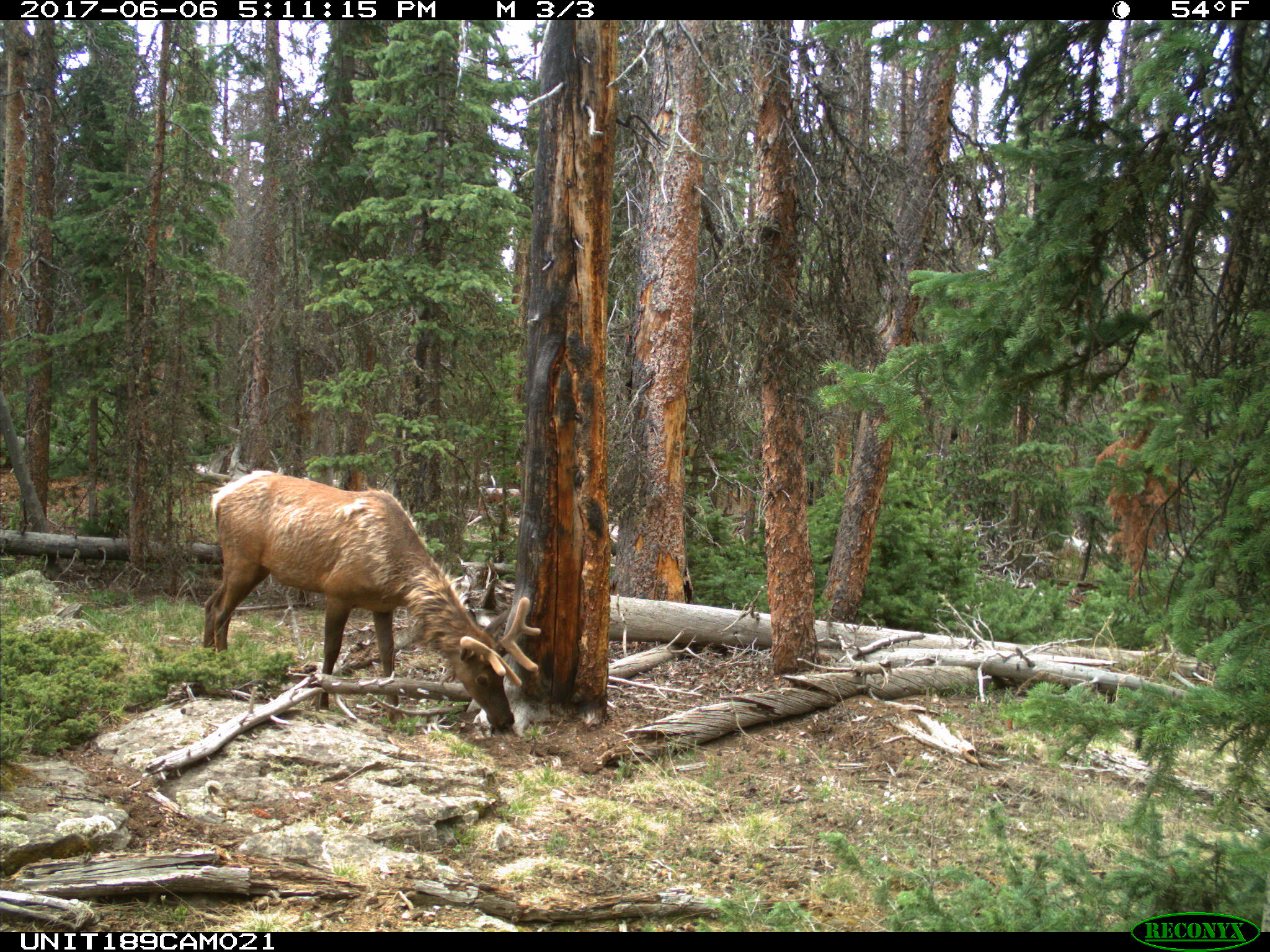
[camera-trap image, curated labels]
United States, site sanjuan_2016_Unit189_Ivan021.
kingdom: Animalia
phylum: Chordata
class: Mammalia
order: Artiodactyla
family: Cervidae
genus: Cervus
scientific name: Cervus elaphus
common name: red deer